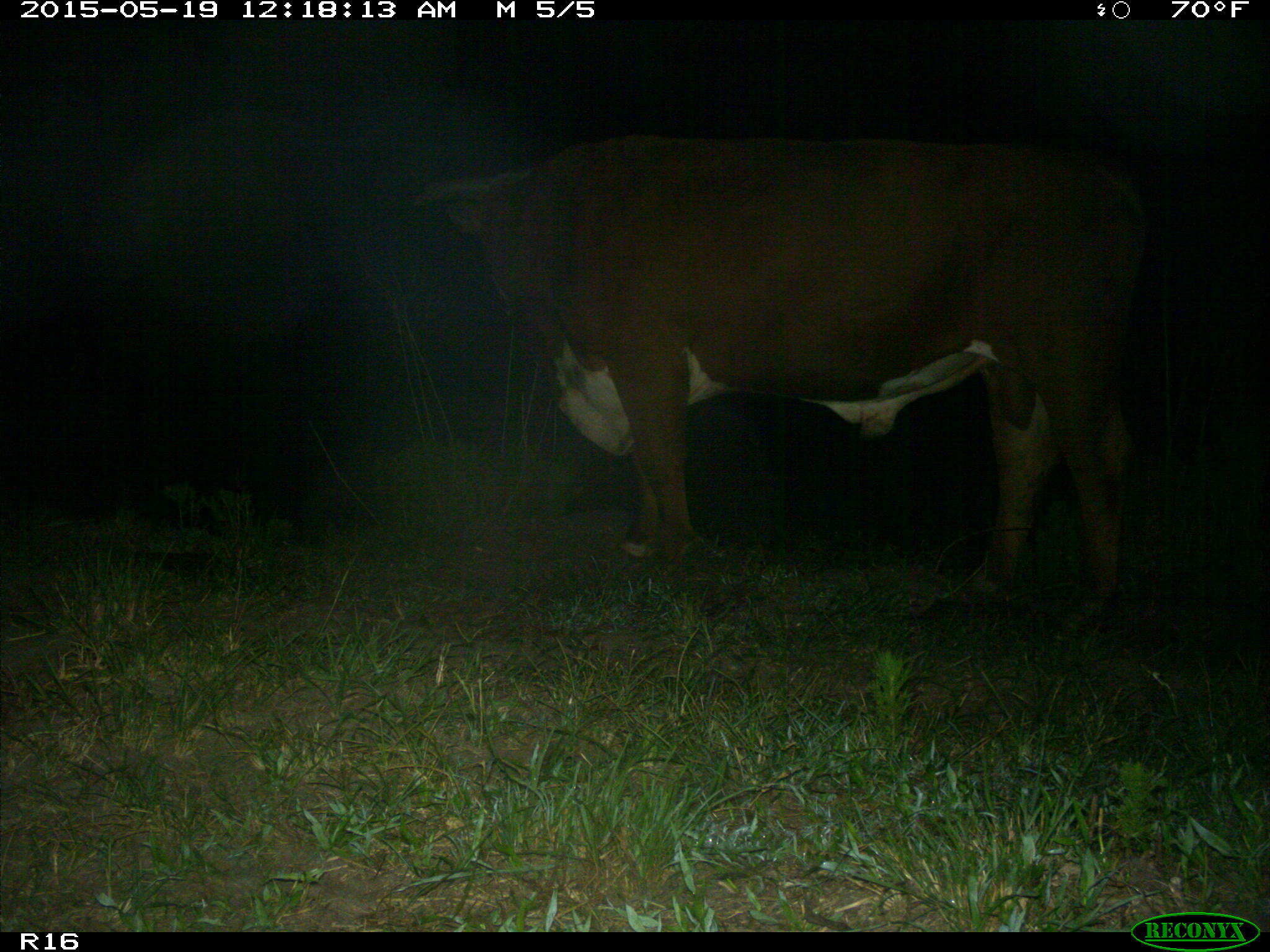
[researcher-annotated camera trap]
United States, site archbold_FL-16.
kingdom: Animalia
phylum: Chordata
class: Mammalia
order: Artiodactyla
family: Bovidae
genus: Bos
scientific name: Bos taurus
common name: domestic cow